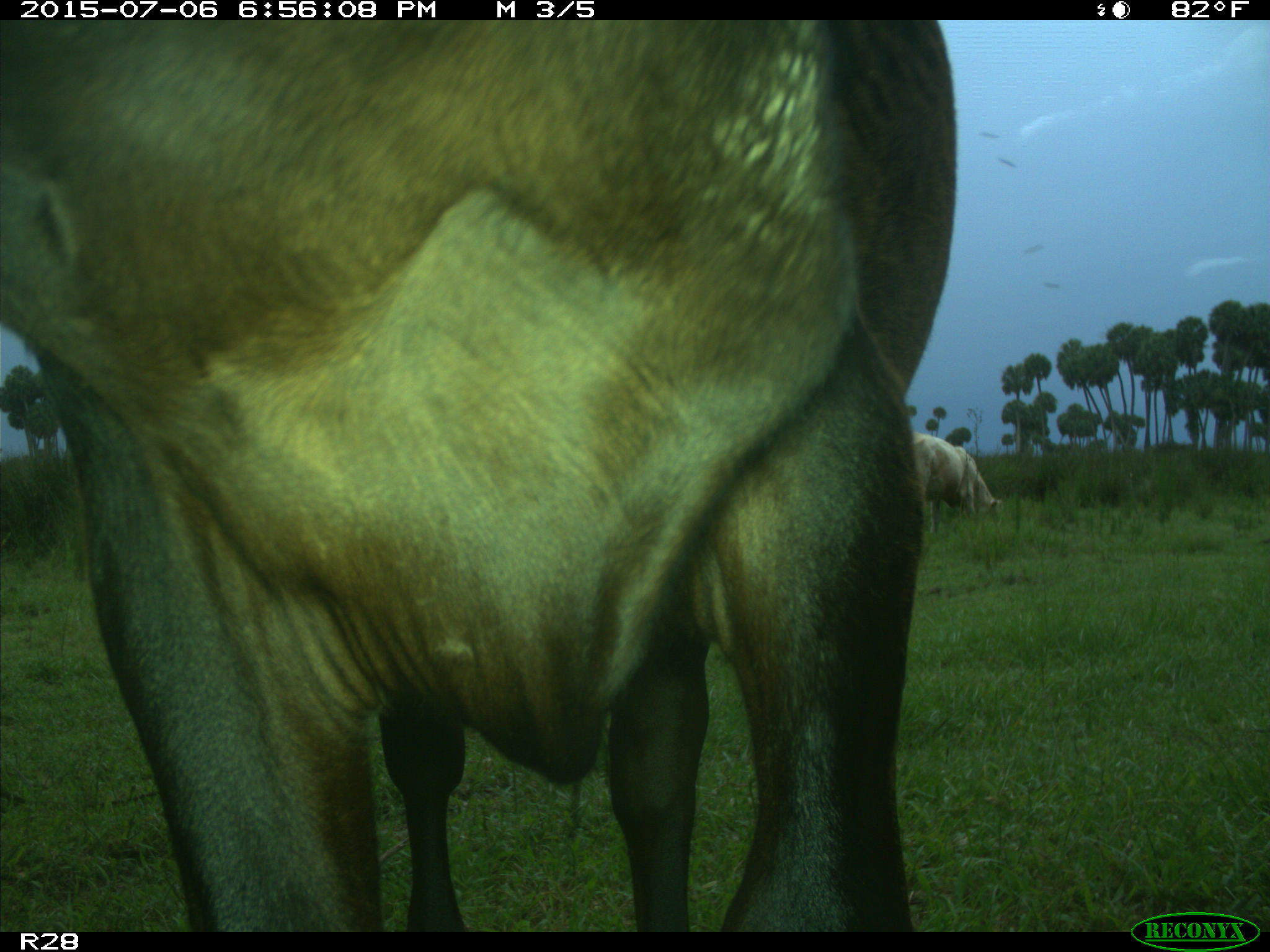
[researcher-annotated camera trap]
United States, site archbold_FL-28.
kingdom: Animalia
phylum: Chordata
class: Mammalia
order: Artiodactyla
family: Bovidae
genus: Bos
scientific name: Bos taurus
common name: domestic cow